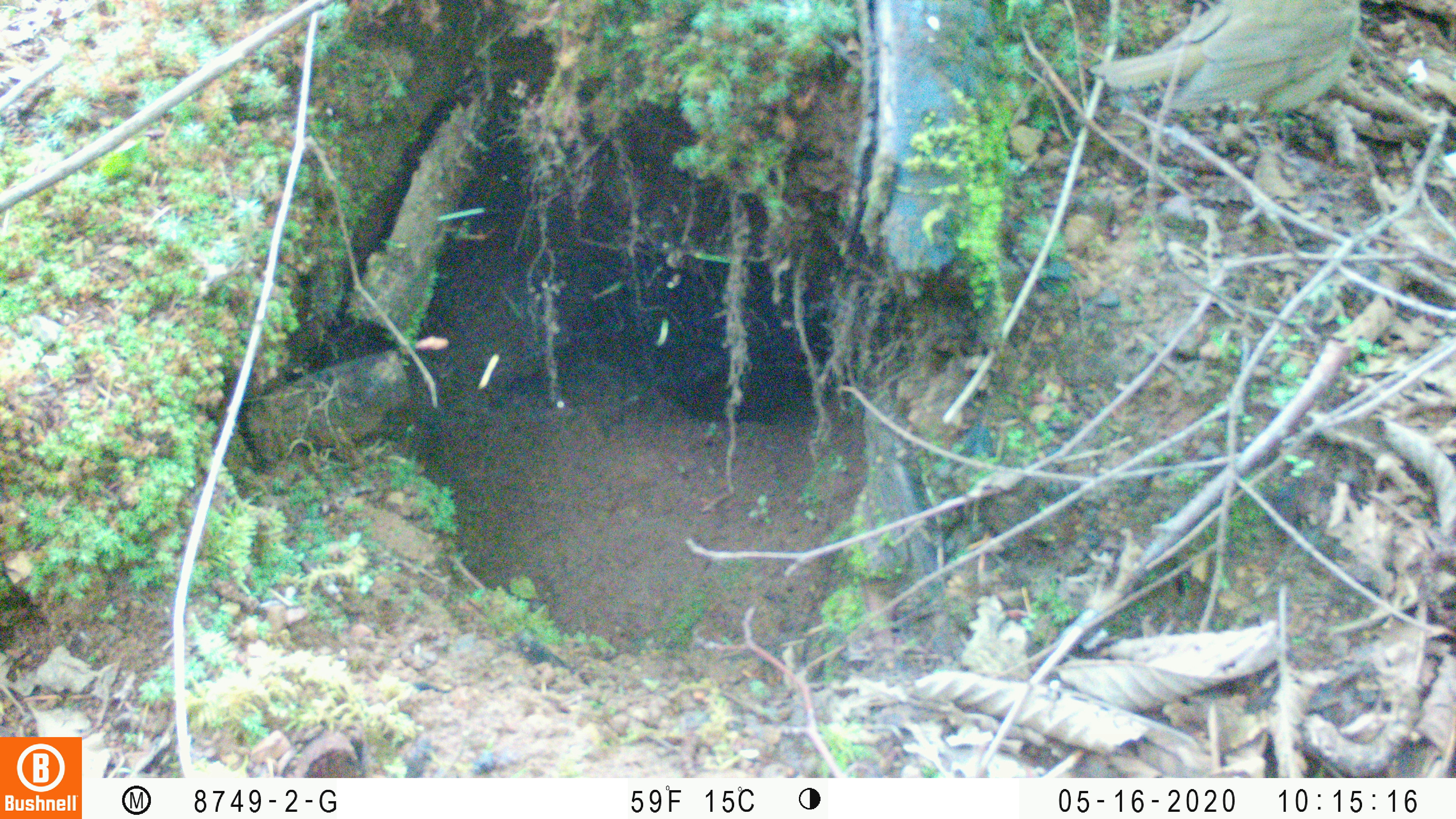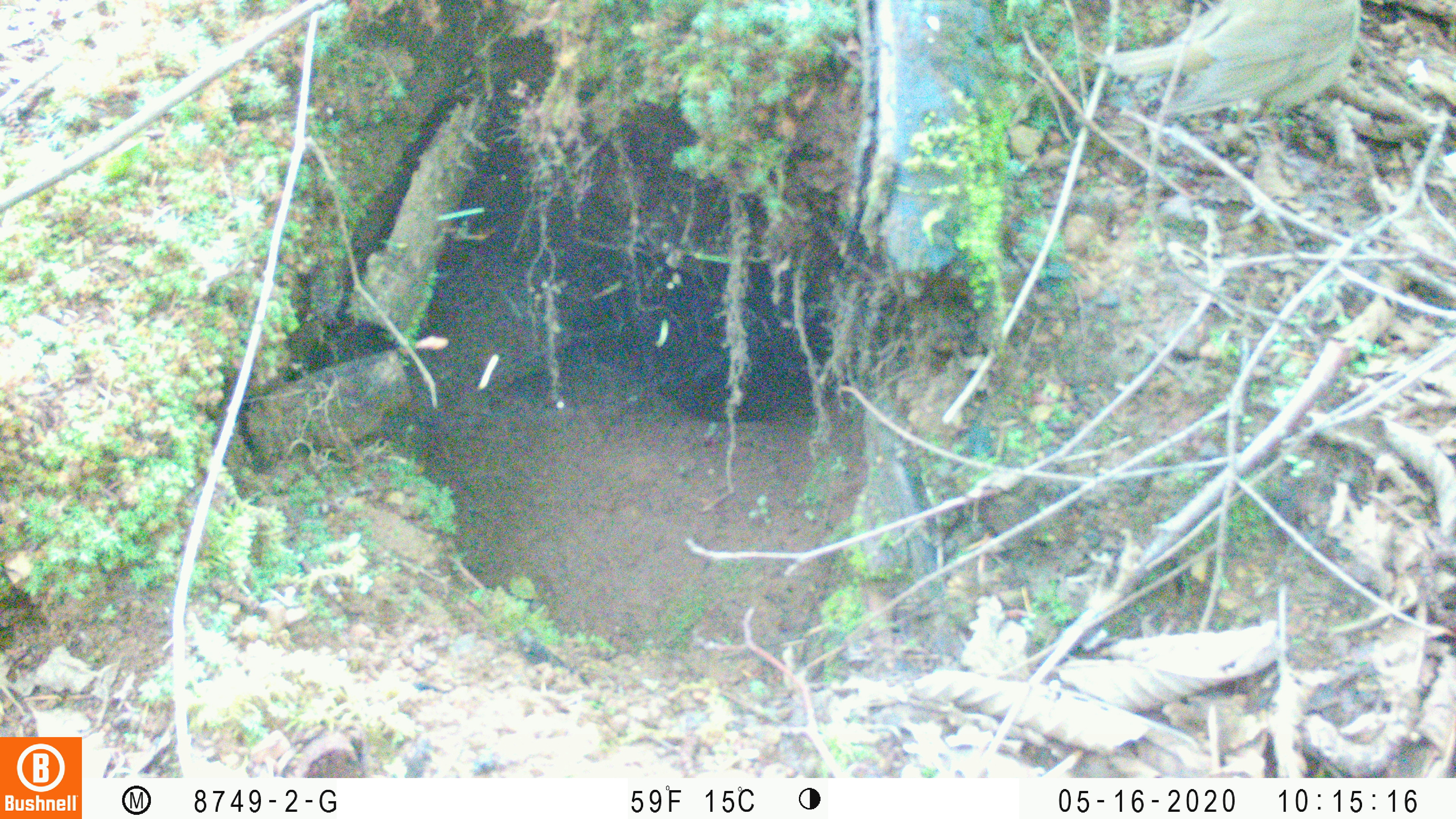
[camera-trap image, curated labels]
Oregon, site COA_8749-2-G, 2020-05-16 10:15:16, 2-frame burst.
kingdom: Animalia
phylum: Chordata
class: Aves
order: Passeriformes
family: Turdidae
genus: Catharus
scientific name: Catharus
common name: brown thrushes and nightingale-thrushes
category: catharus species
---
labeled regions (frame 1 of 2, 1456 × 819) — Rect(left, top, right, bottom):
catharus species: Rect(1086, 0, 1364, 128)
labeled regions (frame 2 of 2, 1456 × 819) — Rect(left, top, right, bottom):
catharus species: Rect(1086, 0, 1364, 128)